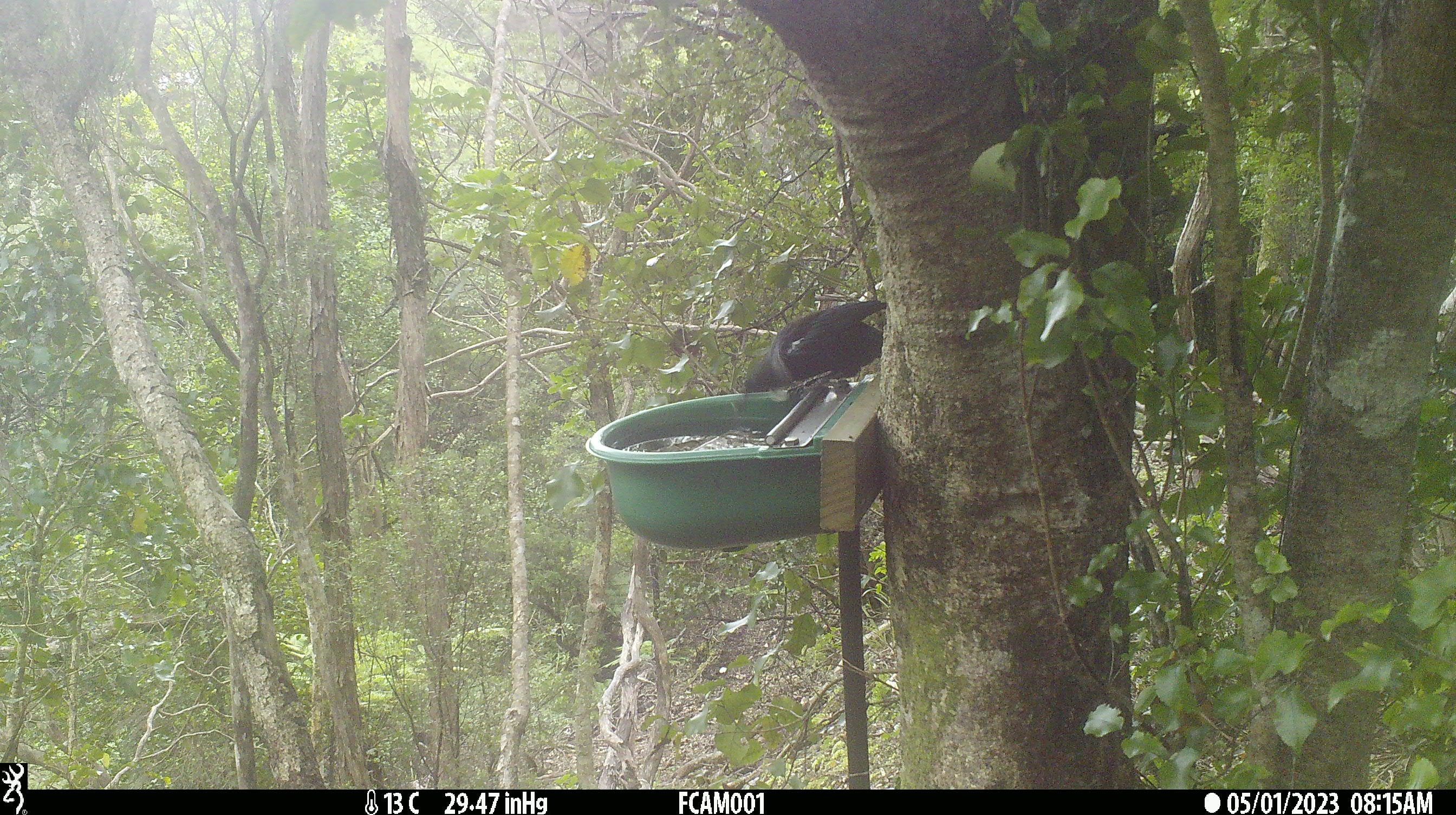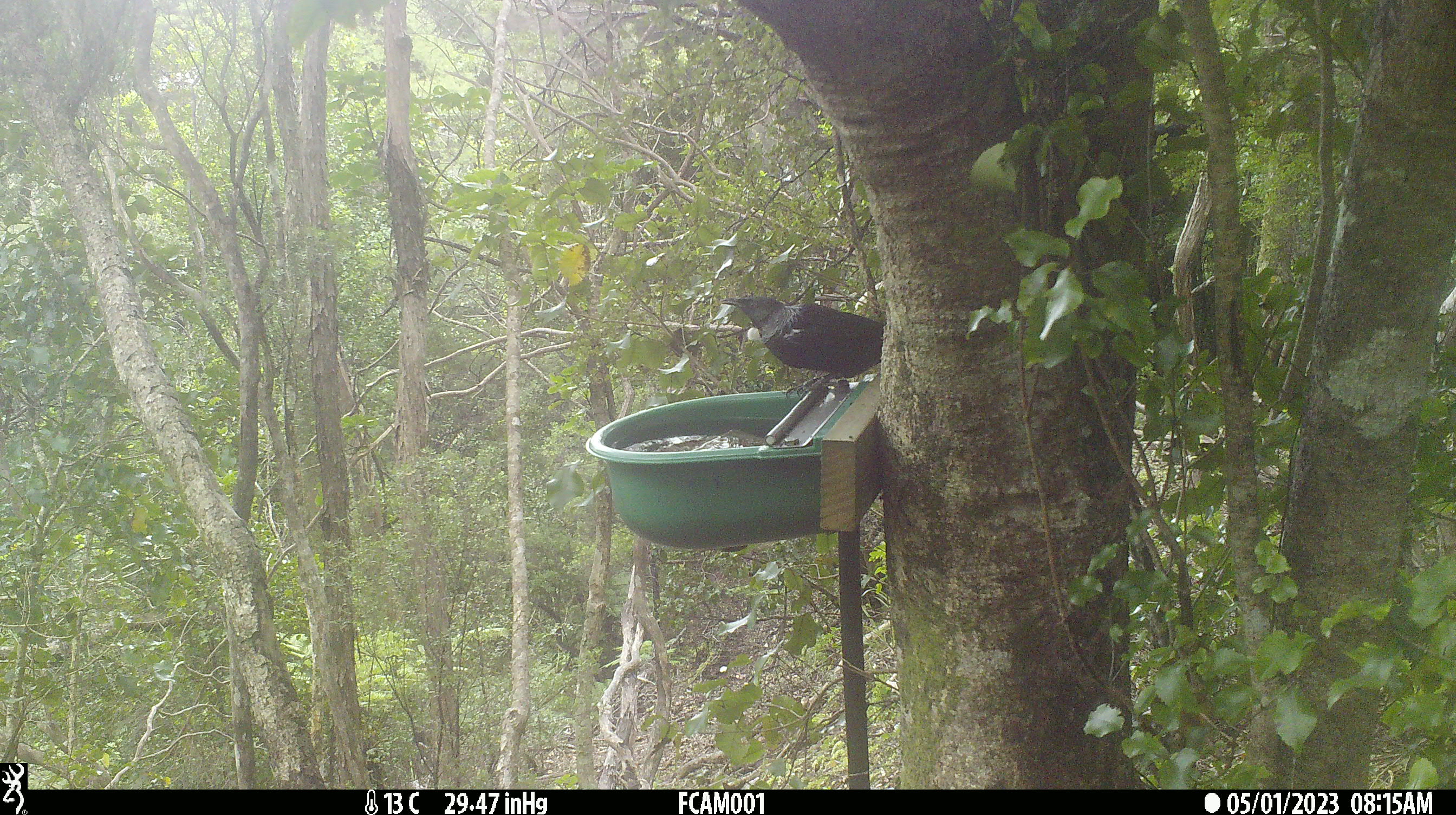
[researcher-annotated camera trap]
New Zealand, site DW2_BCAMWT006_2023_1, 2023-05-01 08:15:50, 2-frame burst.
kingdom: Animalia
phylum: Chordata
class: Aves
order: Passeriformes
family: Meliphagidae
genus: Prosthemadera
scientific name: Prosthemadera novaeseelandiae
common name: tui